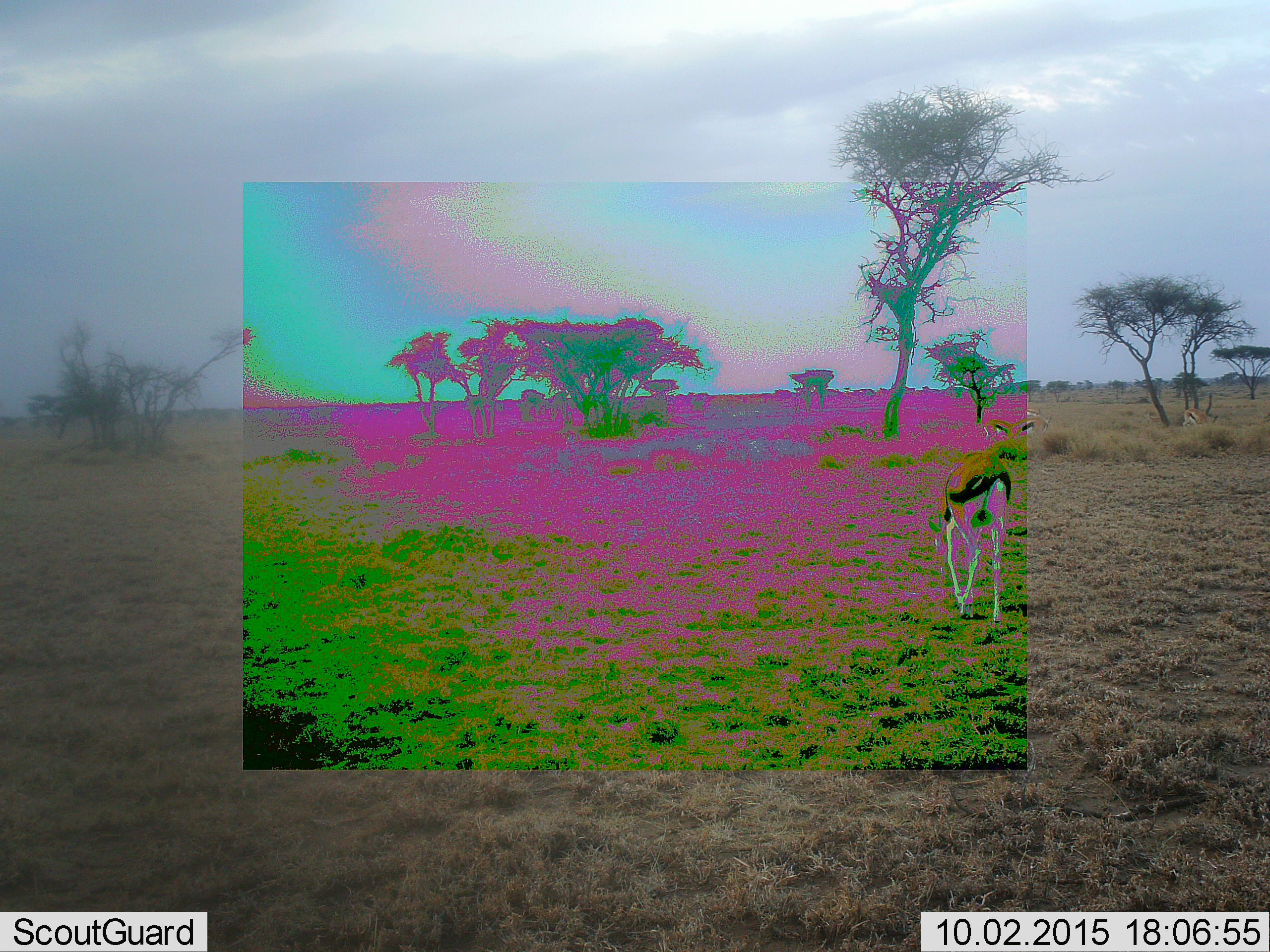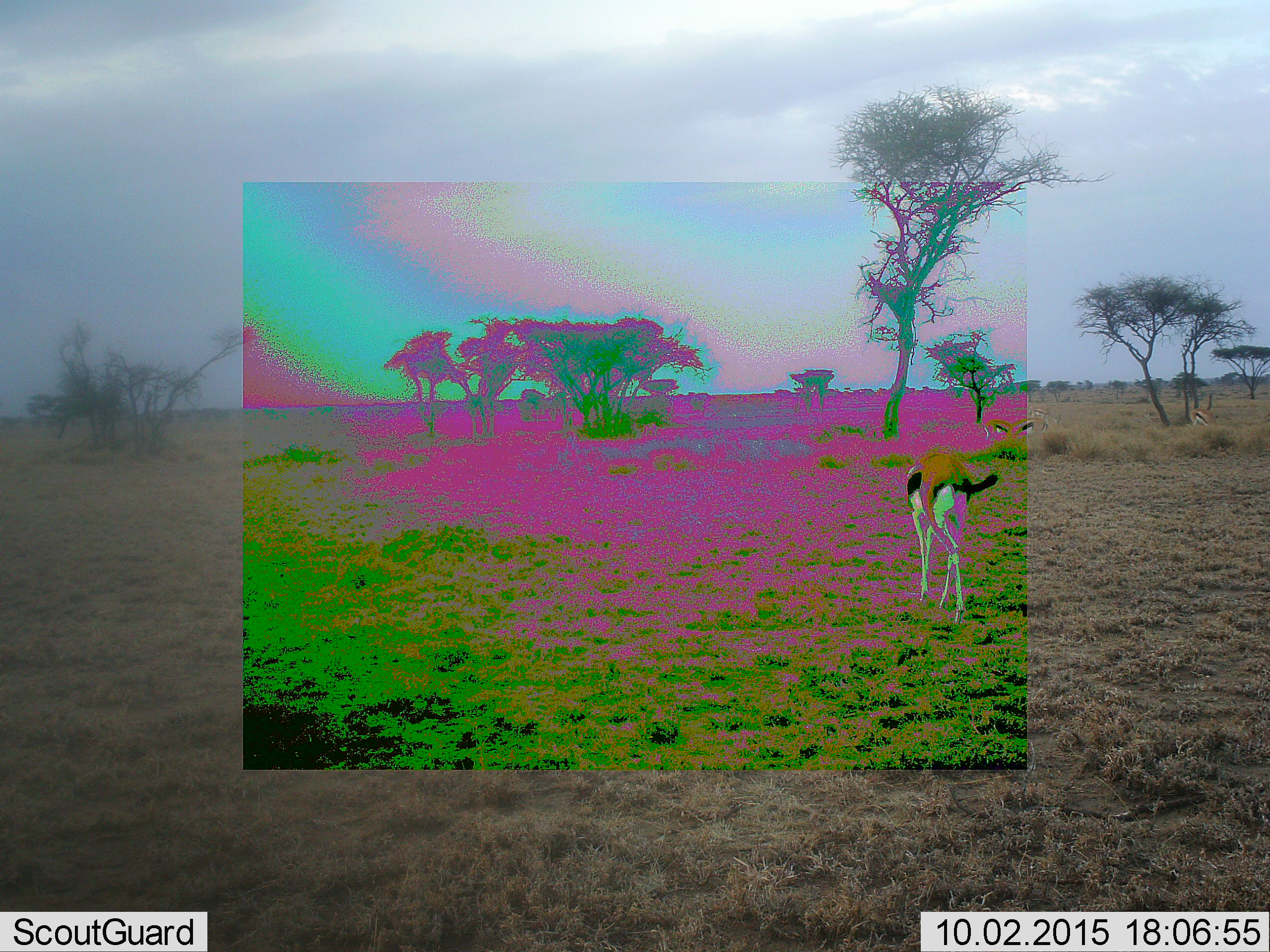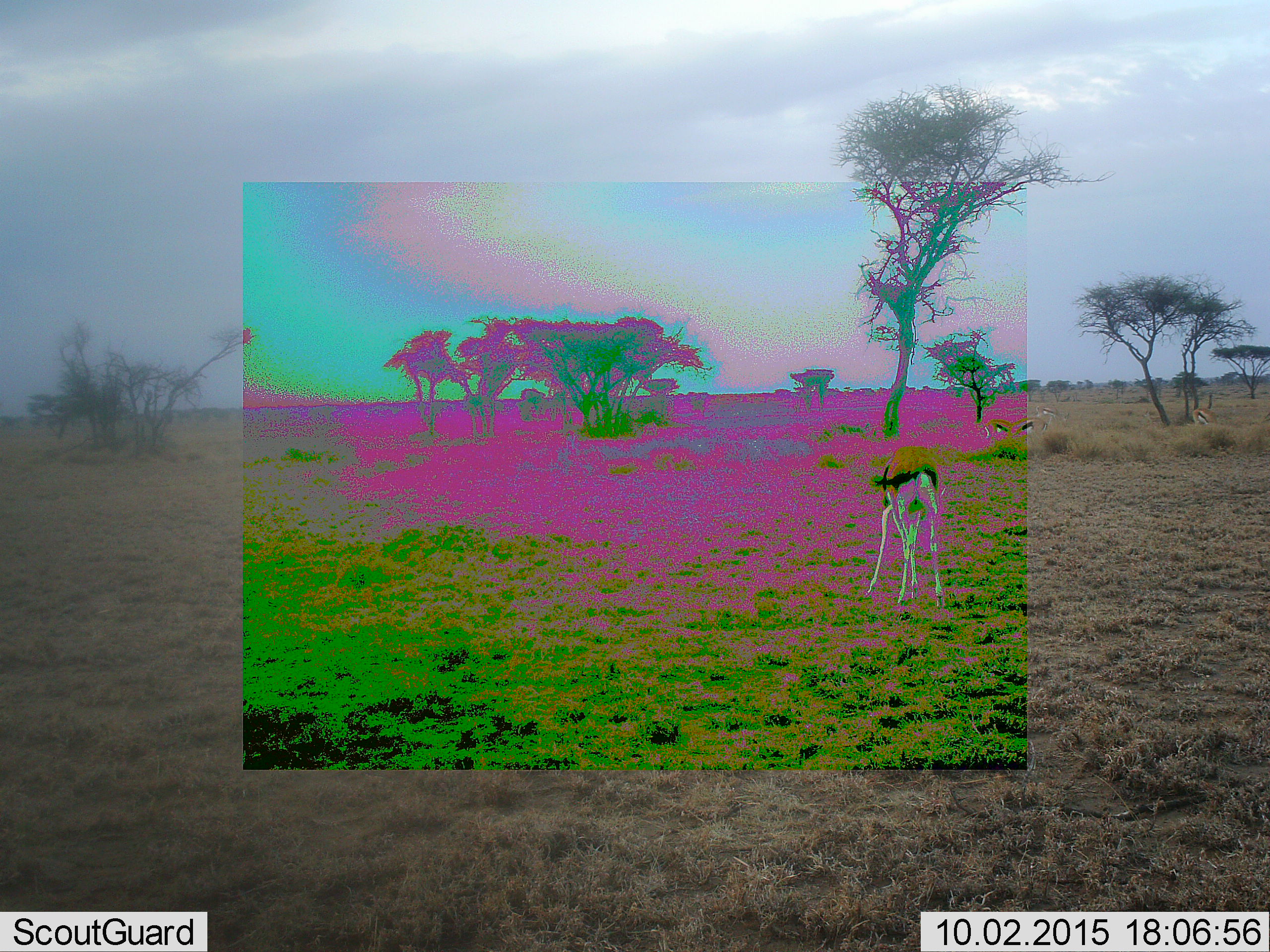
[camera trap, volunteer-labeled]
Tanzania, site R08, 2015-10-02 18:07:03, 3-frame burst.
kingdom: Animalia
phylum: Chordata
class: Mammalia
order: Artiodactyla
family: Bovidae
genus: Eudorcas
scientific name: Eudorcas thomsonii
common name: thomson's gazelle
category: gazellethomsons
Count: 5.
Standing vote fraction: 67%.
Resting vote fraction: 17%.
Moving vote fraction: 83%.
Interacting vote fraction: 0%.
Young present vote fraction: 0%.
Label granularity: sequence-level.